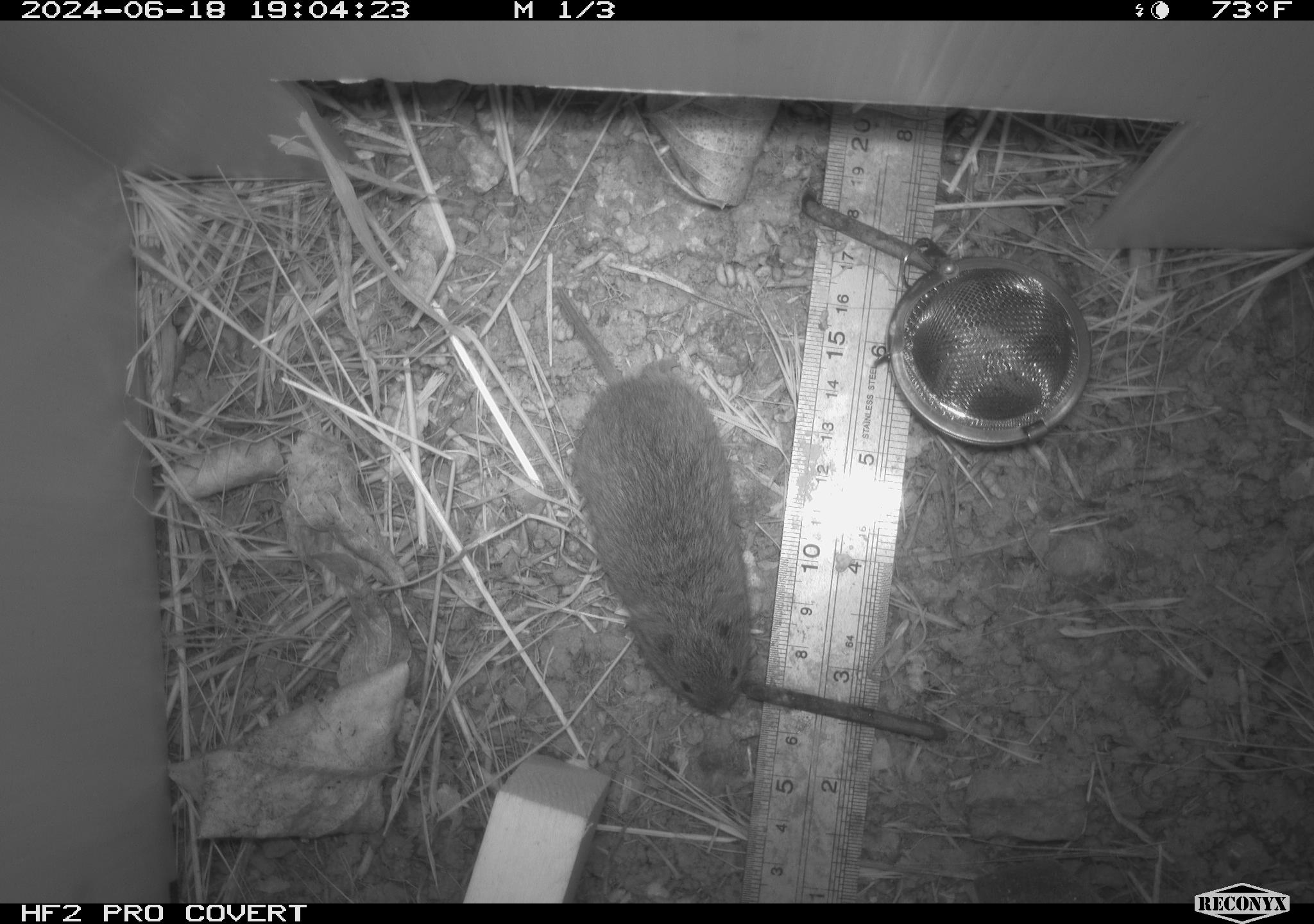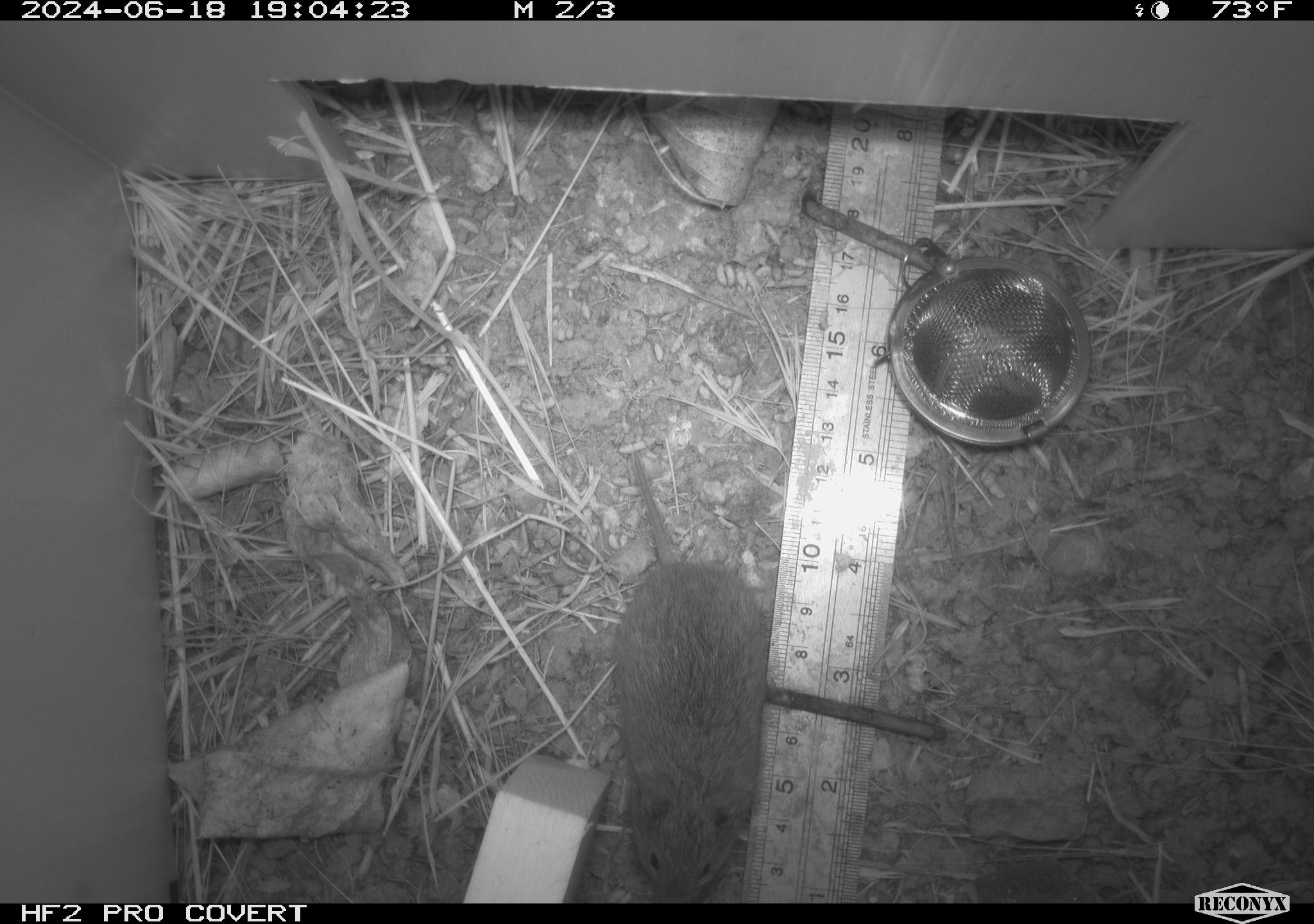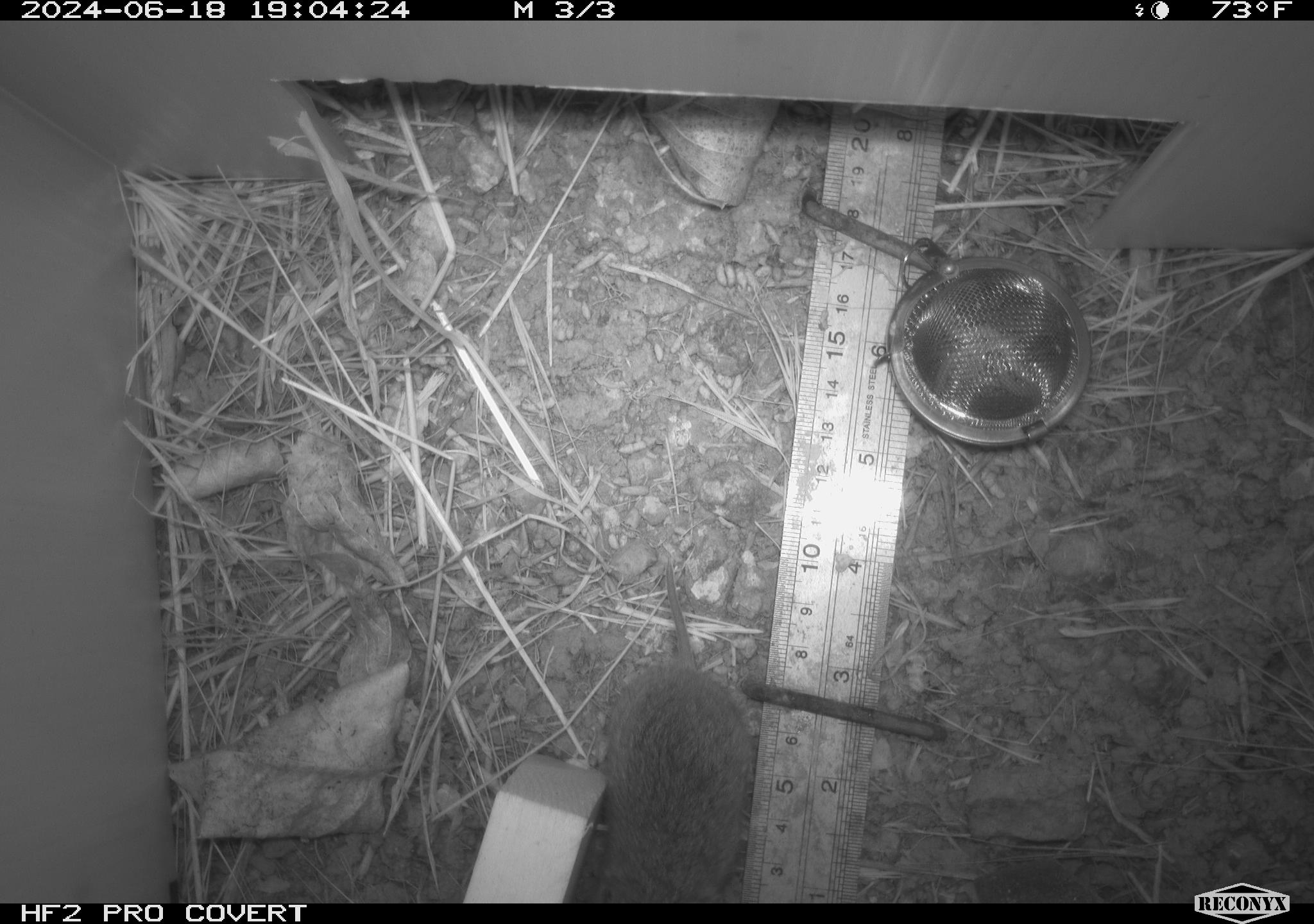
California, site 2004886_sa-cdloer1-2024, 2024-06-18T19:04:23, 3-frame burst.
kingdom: Animalia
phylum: Chordata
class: Mammalia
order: Rodentia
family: Cricetidae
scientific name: Arvicolinae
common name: voles, lemmings, and muskrats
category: arvicolinae subfamily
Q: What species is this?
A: Arvicolinae subfamily (voles, lemmings, and muskrats) (Arvicolinae).